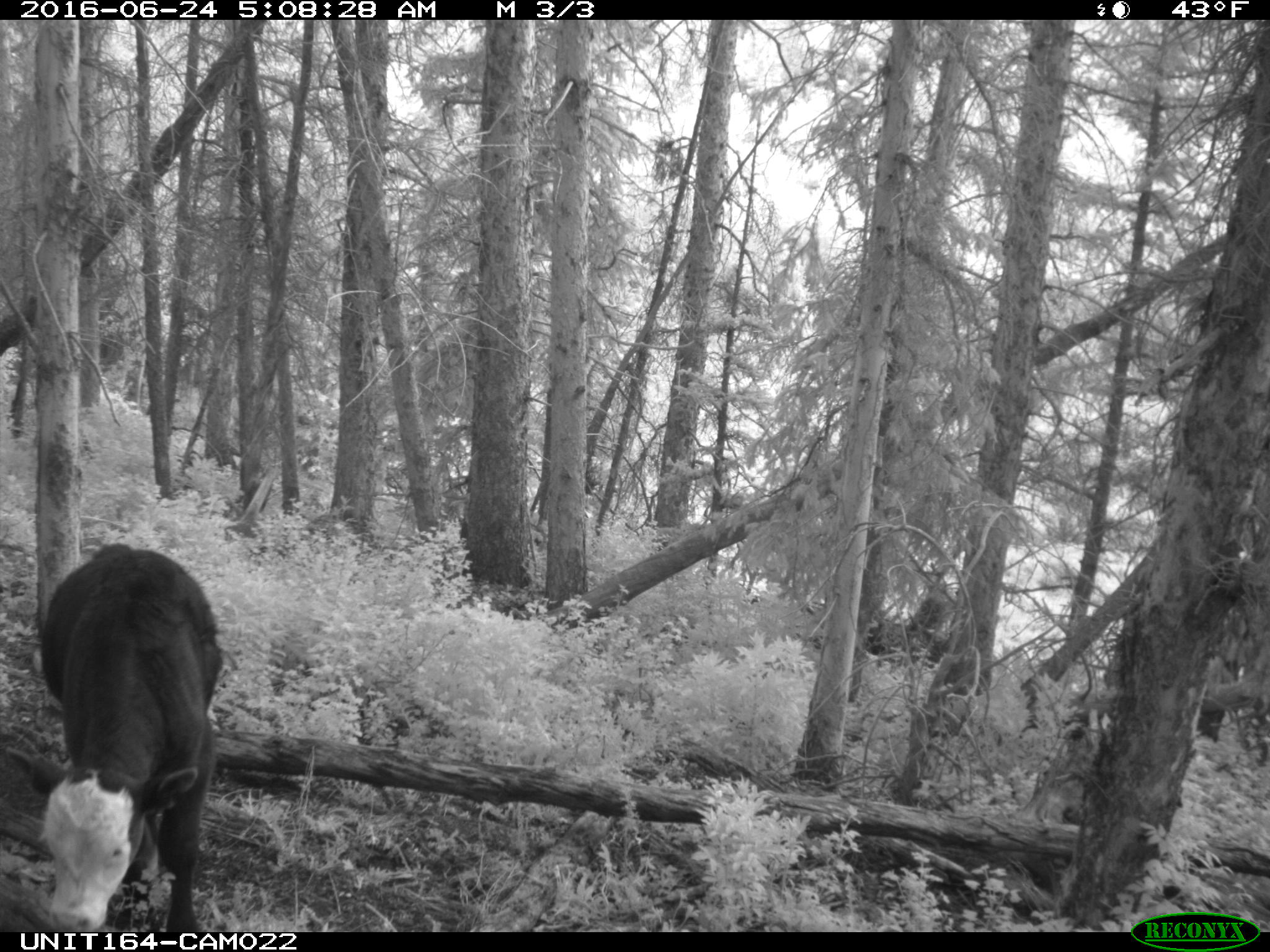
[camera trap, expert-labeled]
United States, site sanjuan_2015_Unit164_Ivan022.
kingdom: Animalia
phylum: Chordata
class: Mammalia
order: Artiodactyla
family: Bovidae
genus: Bos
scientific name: Bos taurus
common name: domestic cow